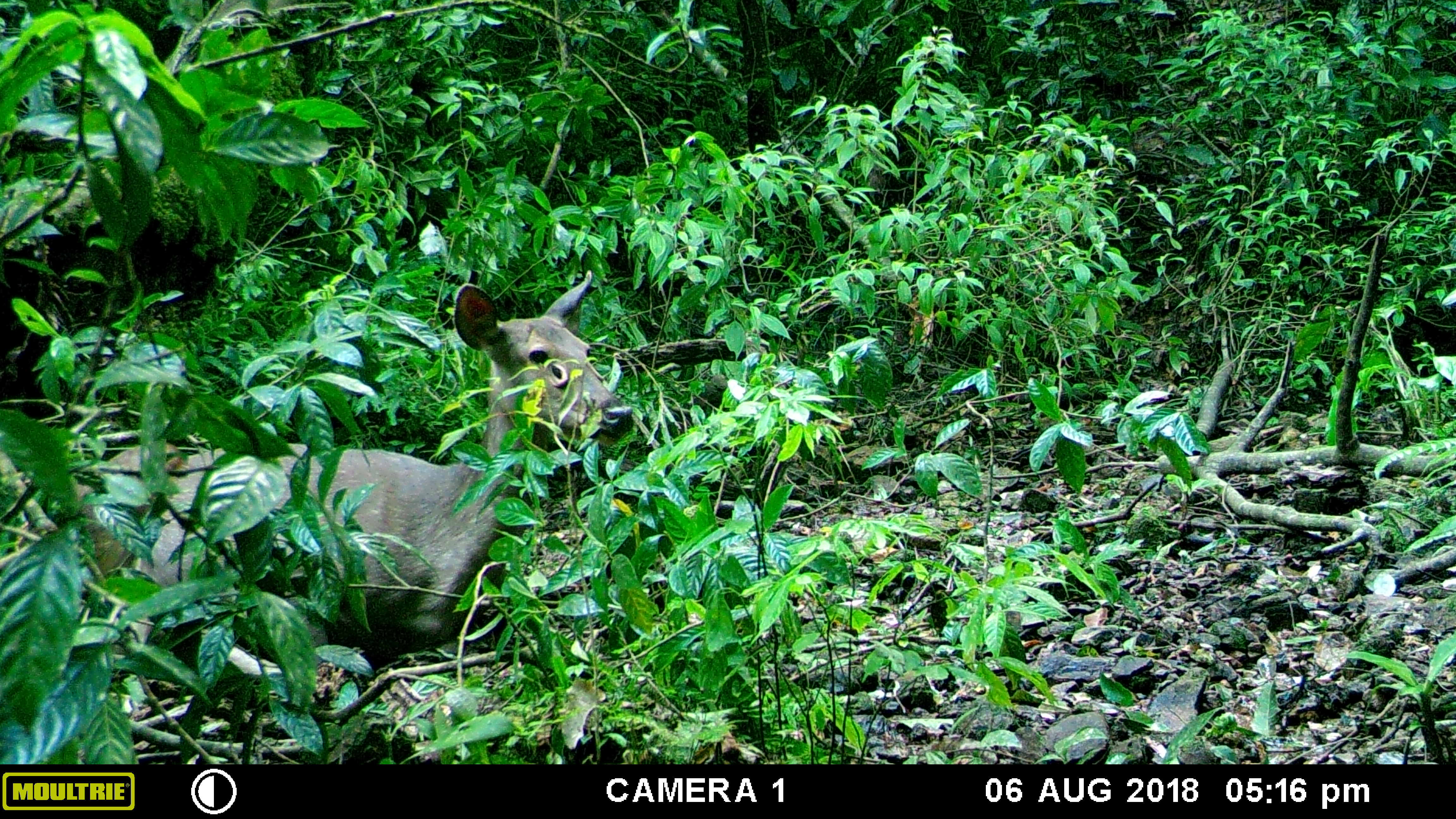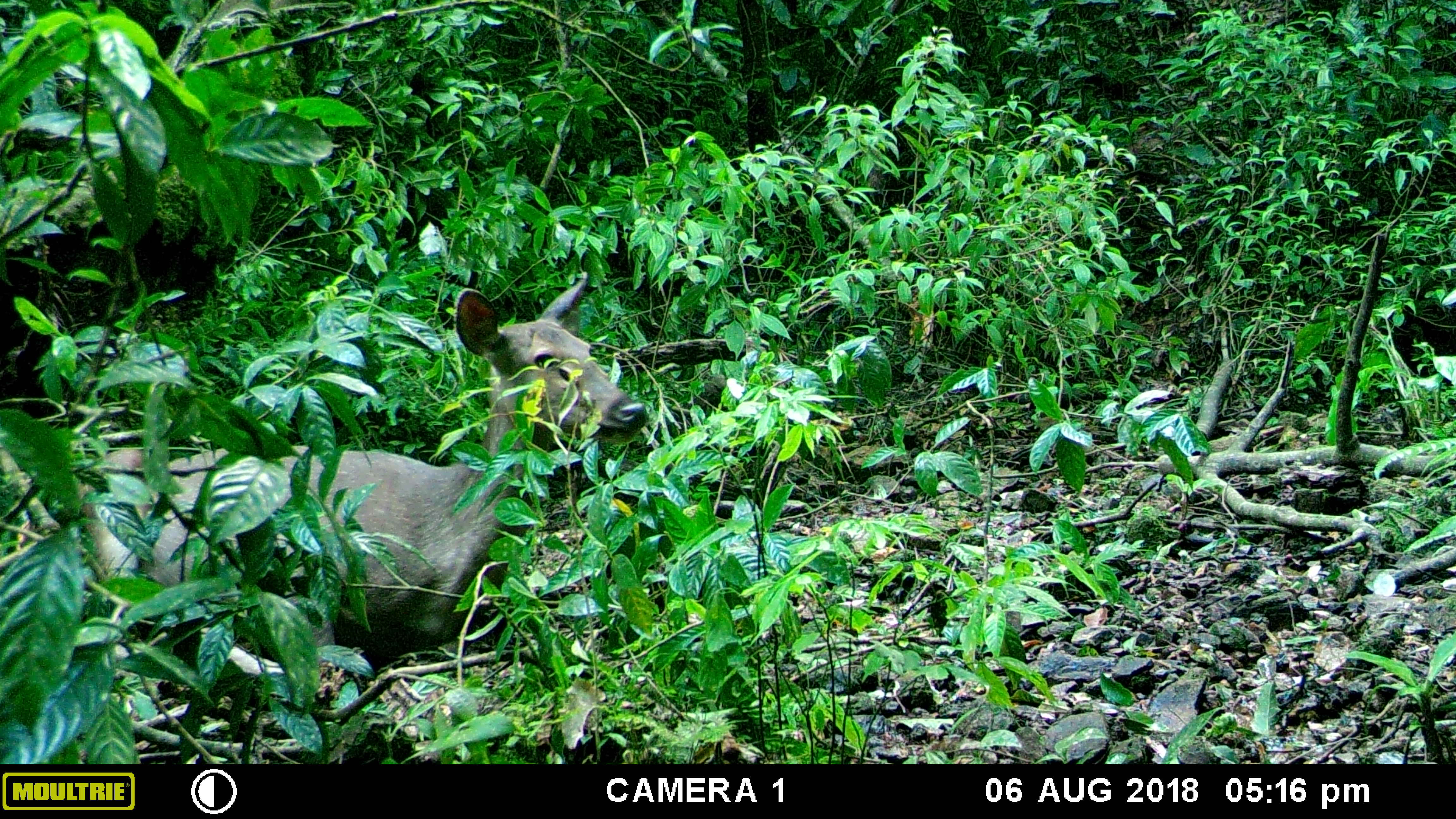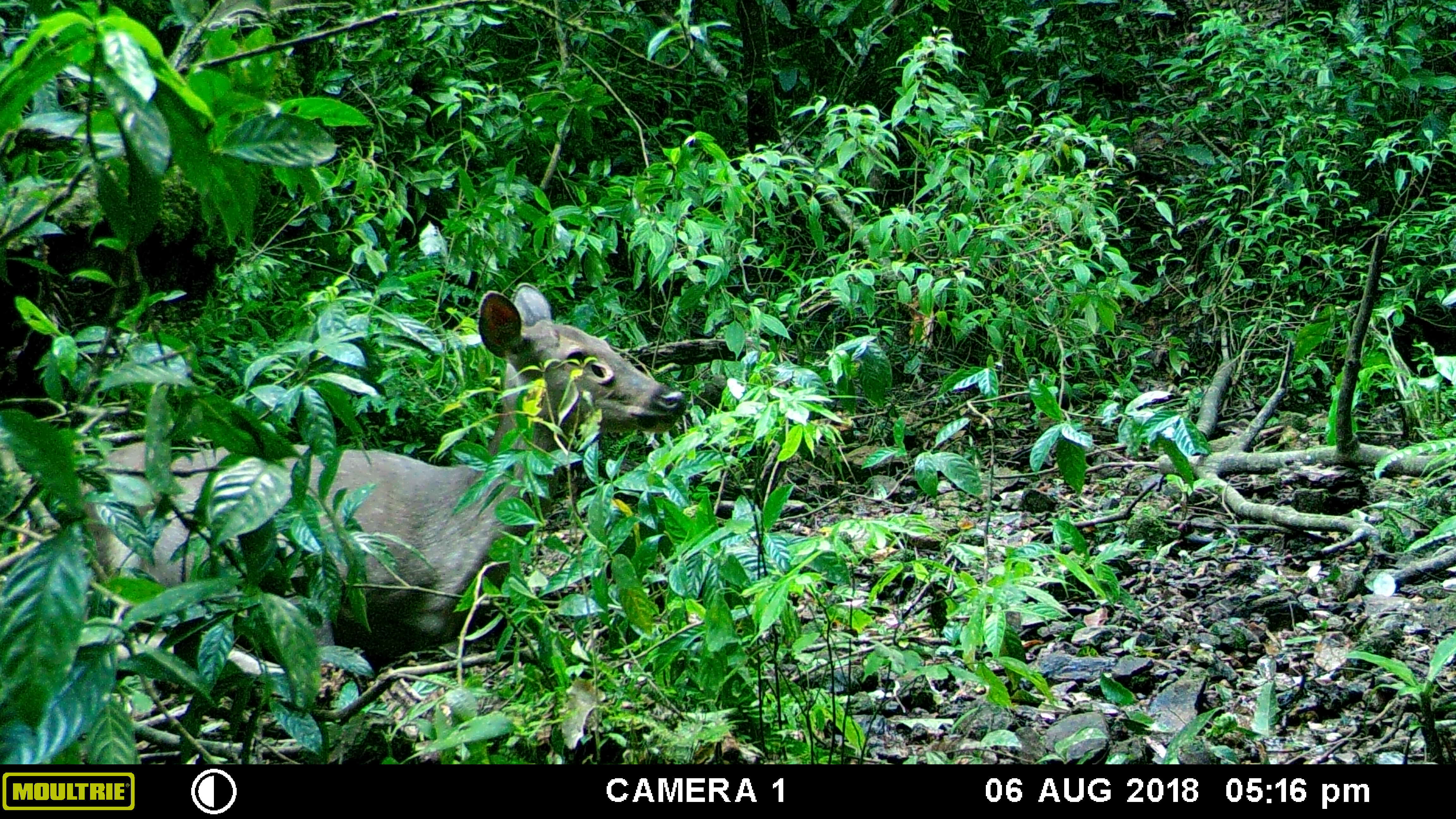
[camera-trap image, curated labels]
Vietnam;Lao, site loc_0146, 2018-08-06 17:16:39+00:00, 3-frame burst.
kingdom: Animalia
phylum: Chordata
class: Mammalia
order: Artiodactyla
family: Cervidae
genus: Rusa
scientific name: Rusa unicolor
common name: sambar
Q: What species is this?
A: Sambar (Rusa unicolor).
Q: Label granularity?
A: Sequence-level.